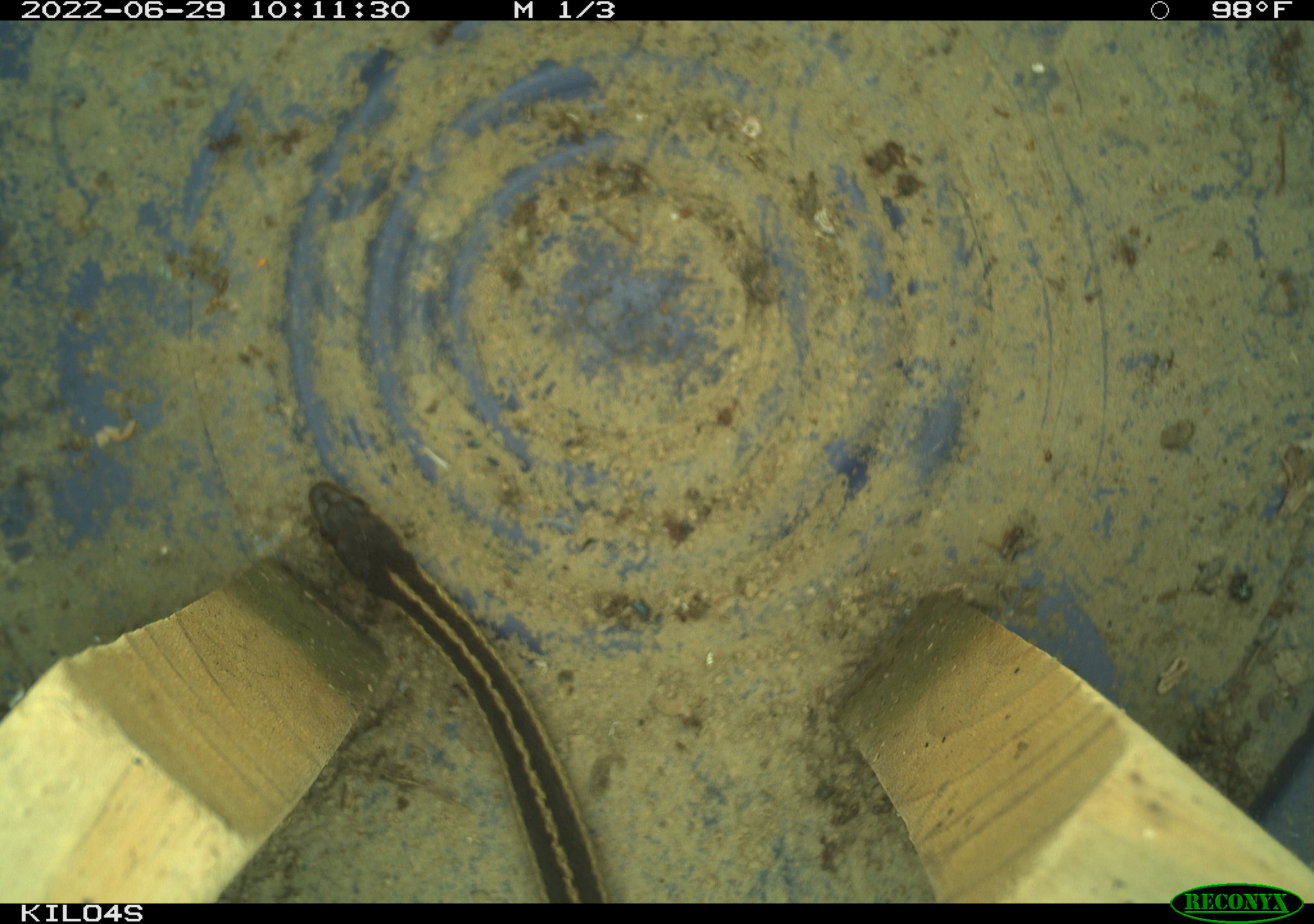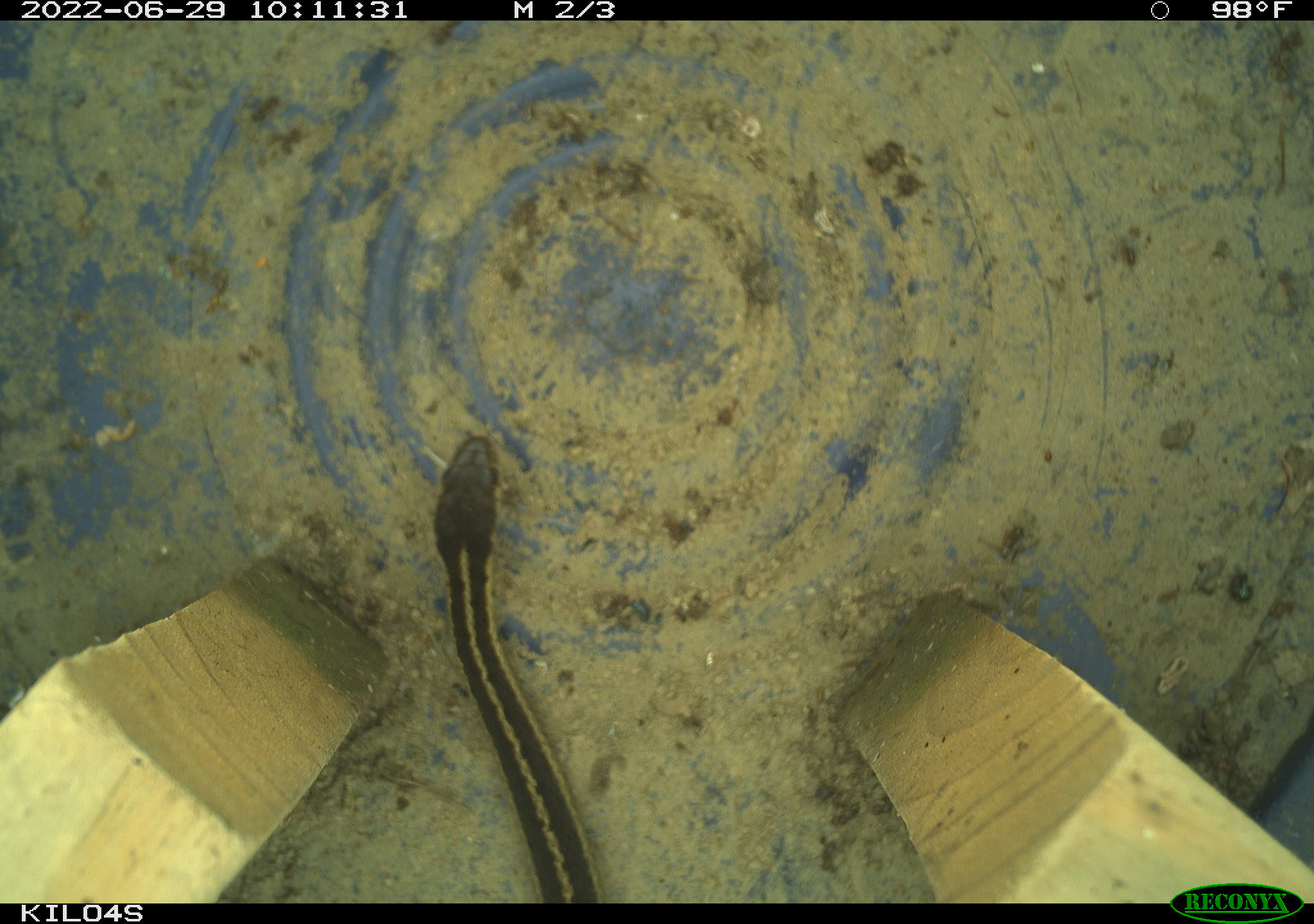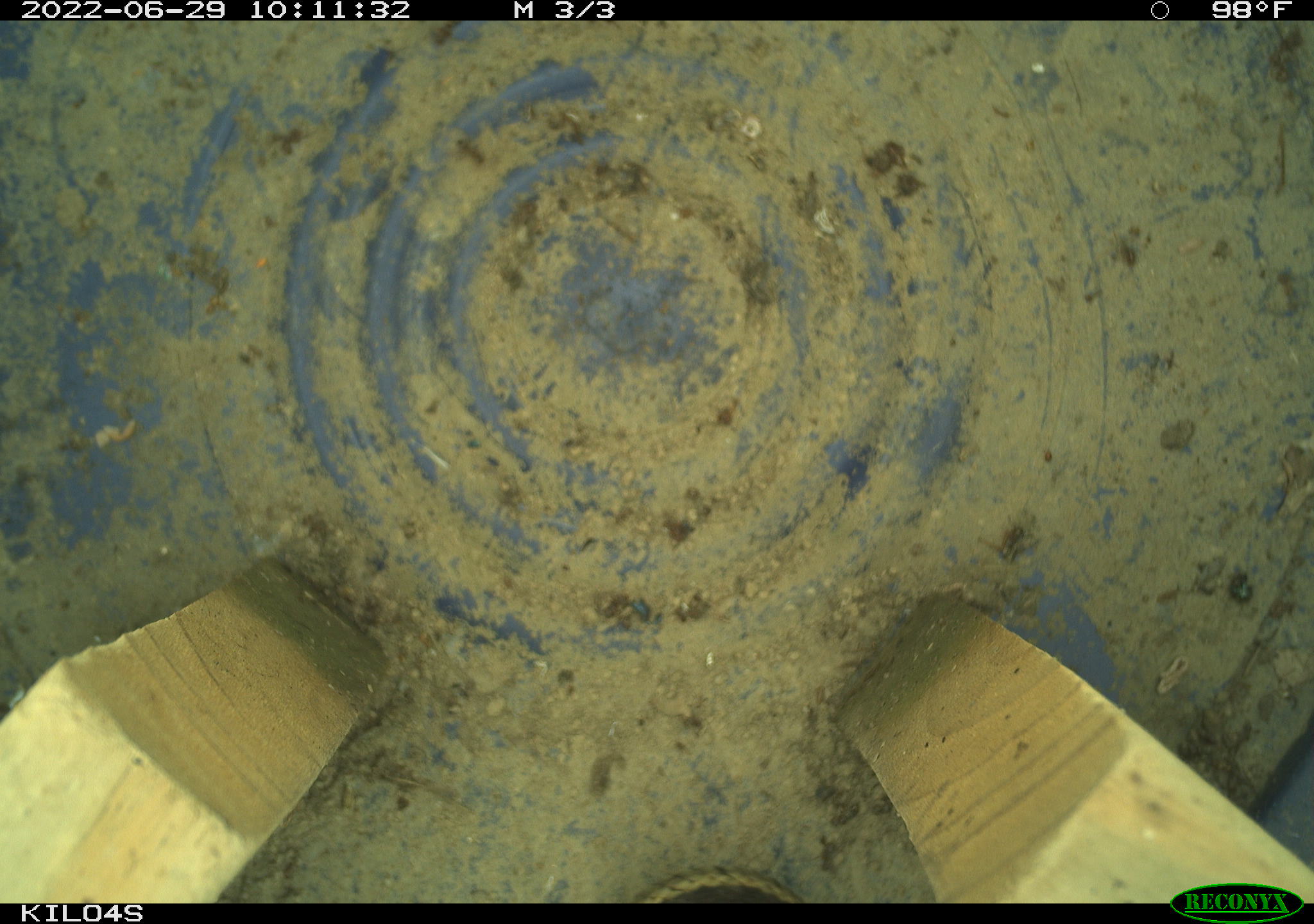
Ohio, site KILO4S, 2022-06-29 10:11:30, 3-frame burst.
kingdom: Animalia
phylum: Chordata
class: Reptilia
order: Squamata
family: Colubridae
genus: Thamnophis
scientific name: Thamnophis sirtalis sirtalis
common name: eastern gartersnake